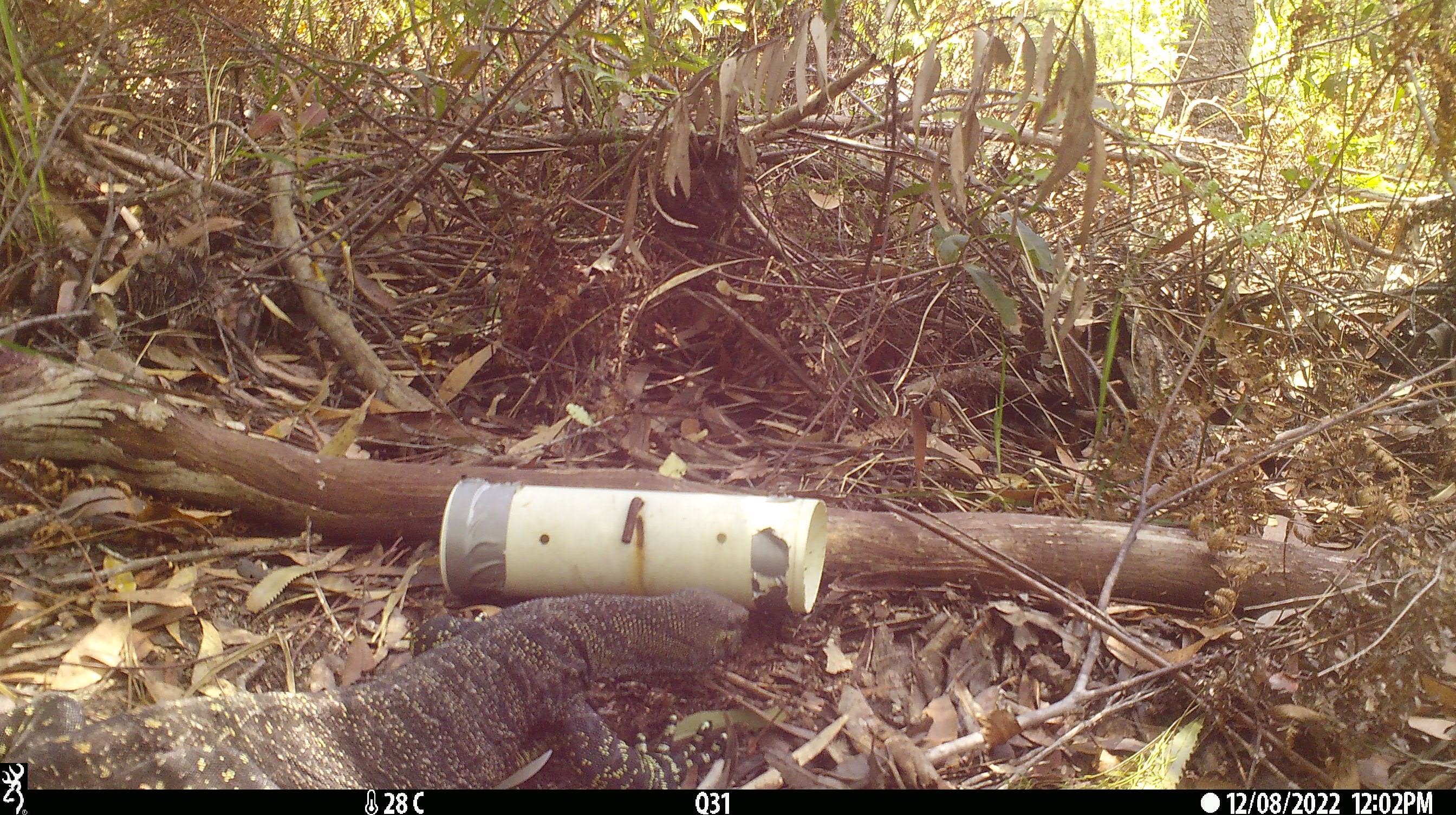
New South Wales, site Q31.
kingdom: Animalia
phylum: Chordata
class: Reptilia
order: Squamata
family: Varanidae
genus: Varanus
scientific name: Varanus varius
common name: lace monitor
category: goanna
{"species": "goanna (lace monitor) (Varanus varius)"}